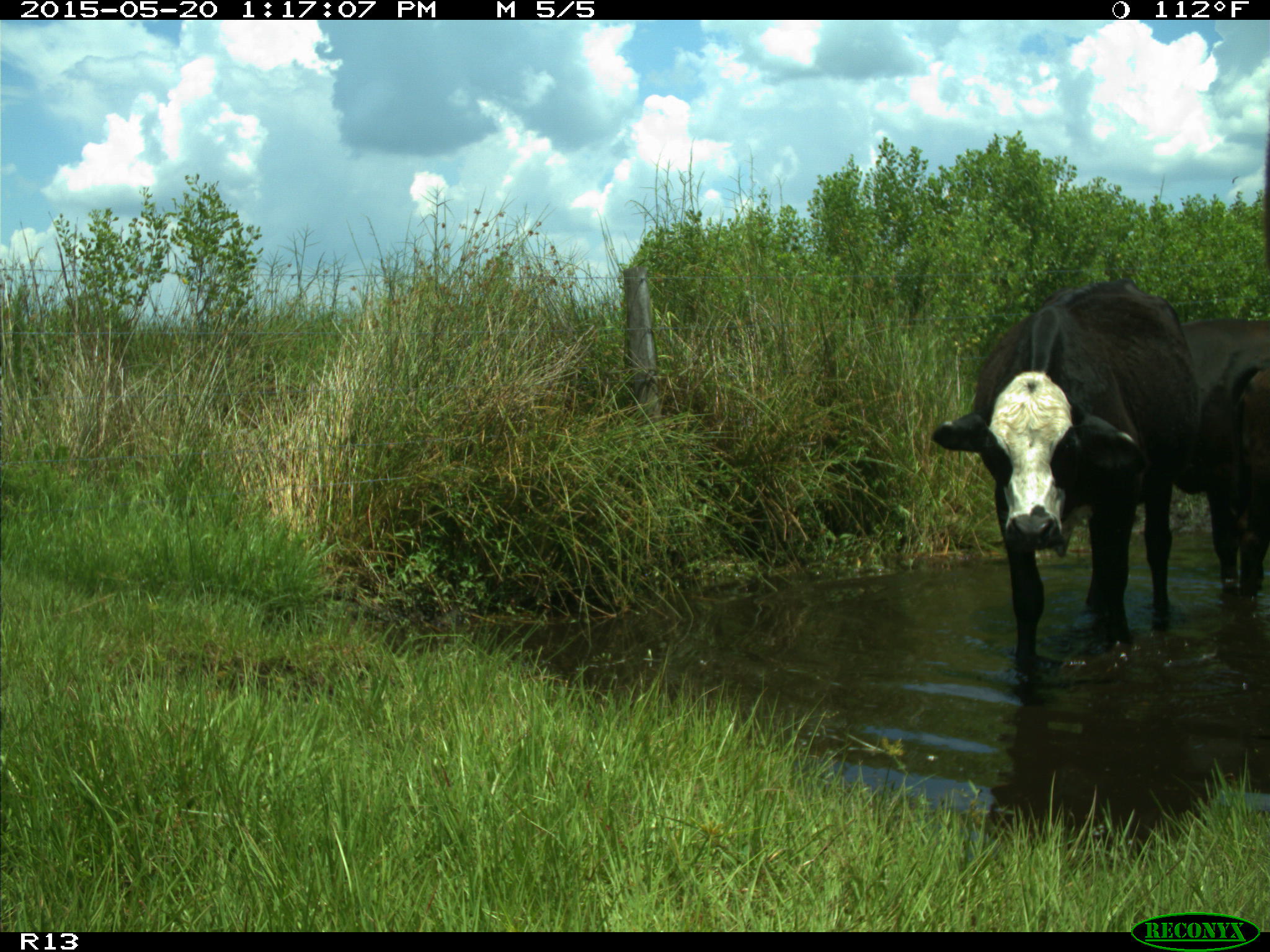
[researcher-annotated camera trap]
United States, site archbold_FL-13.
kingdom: Animalia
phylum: Chordata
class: Mammalia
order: Artiodactyla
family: Bovidae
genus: Bos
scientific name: Bos taurus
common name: domestic cow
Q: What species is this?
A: Bos taurus (domestic cow).